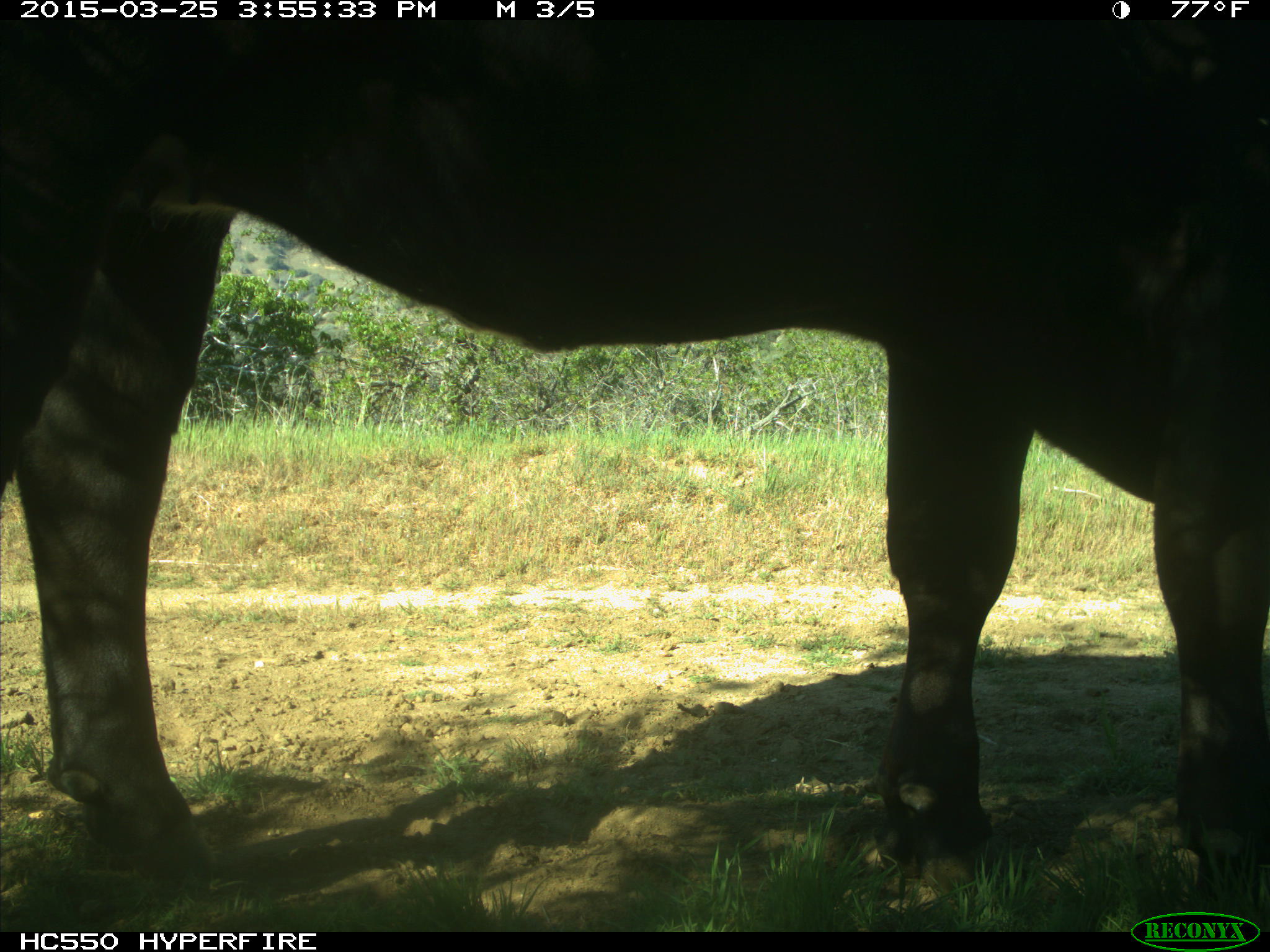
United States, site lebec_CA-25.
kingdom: Animalia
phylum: Chordata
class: Mammalia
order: Artiodactyla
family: Bovidae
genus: Bos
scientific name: Bos taurus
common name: domestic cow